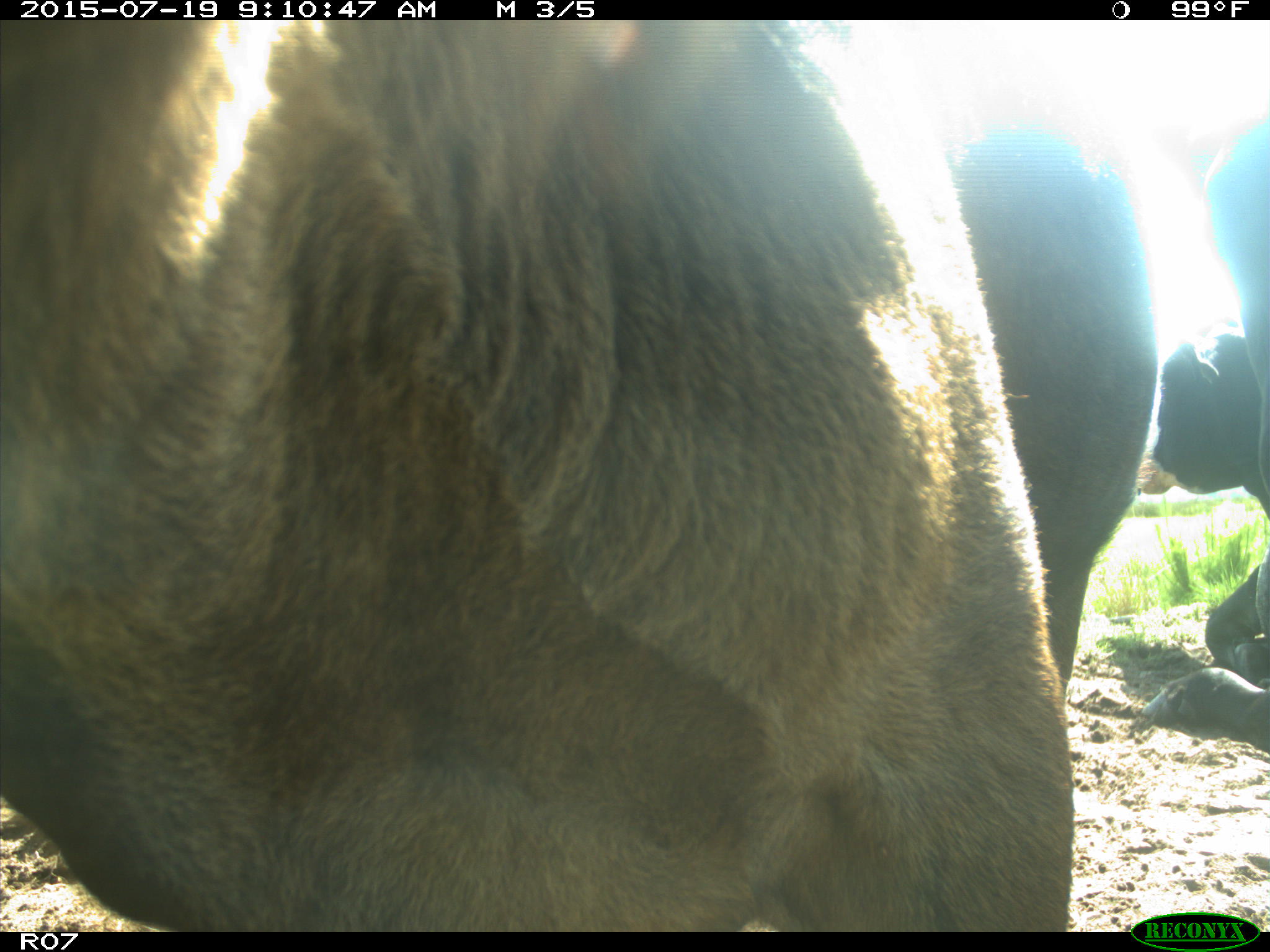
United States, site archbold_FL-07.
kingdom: Animalia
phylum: Chordata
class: Mammalia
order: Artiodactyla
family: Bovidae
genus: Bos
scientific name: Bos taurus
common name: domestic cow